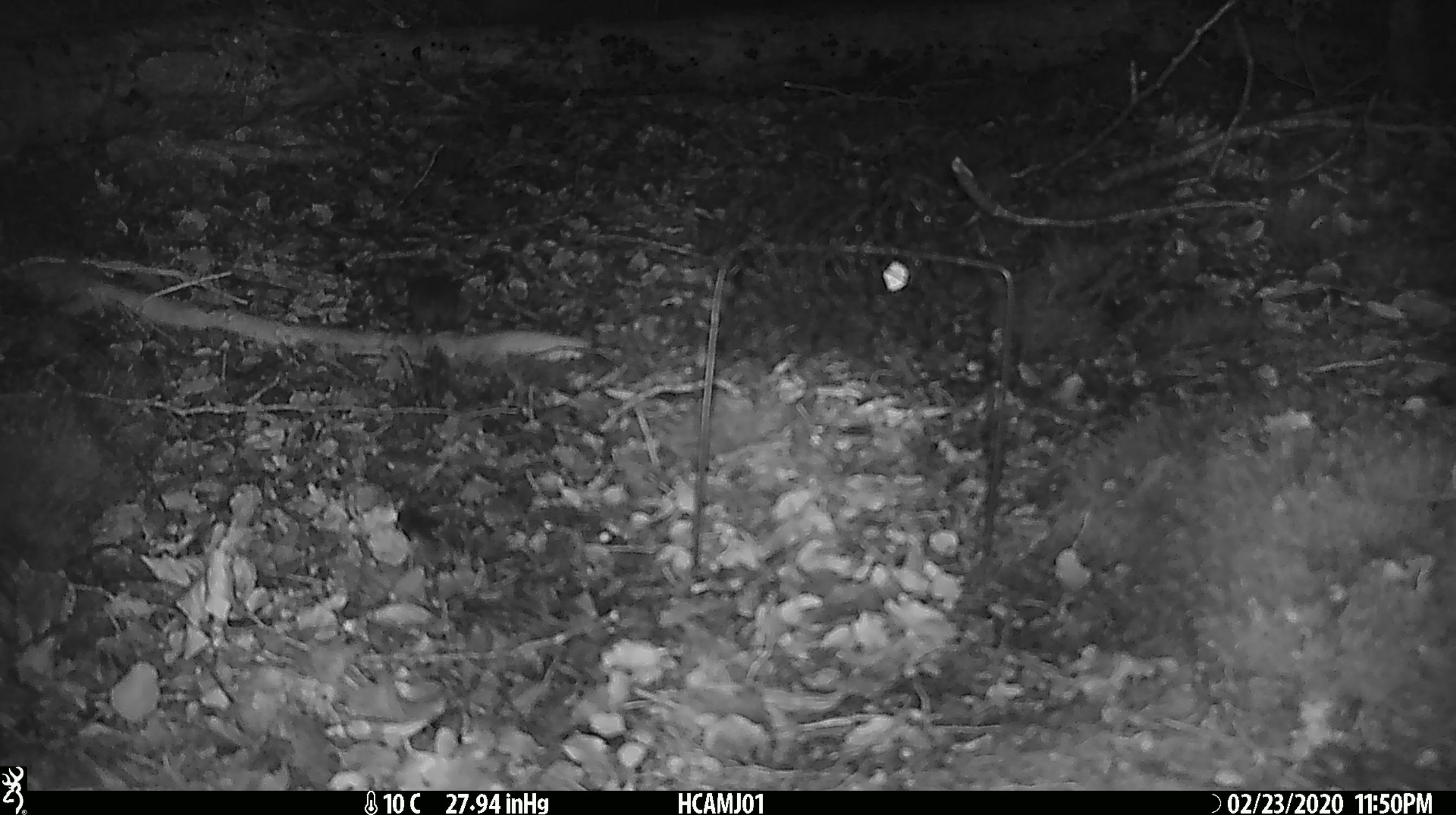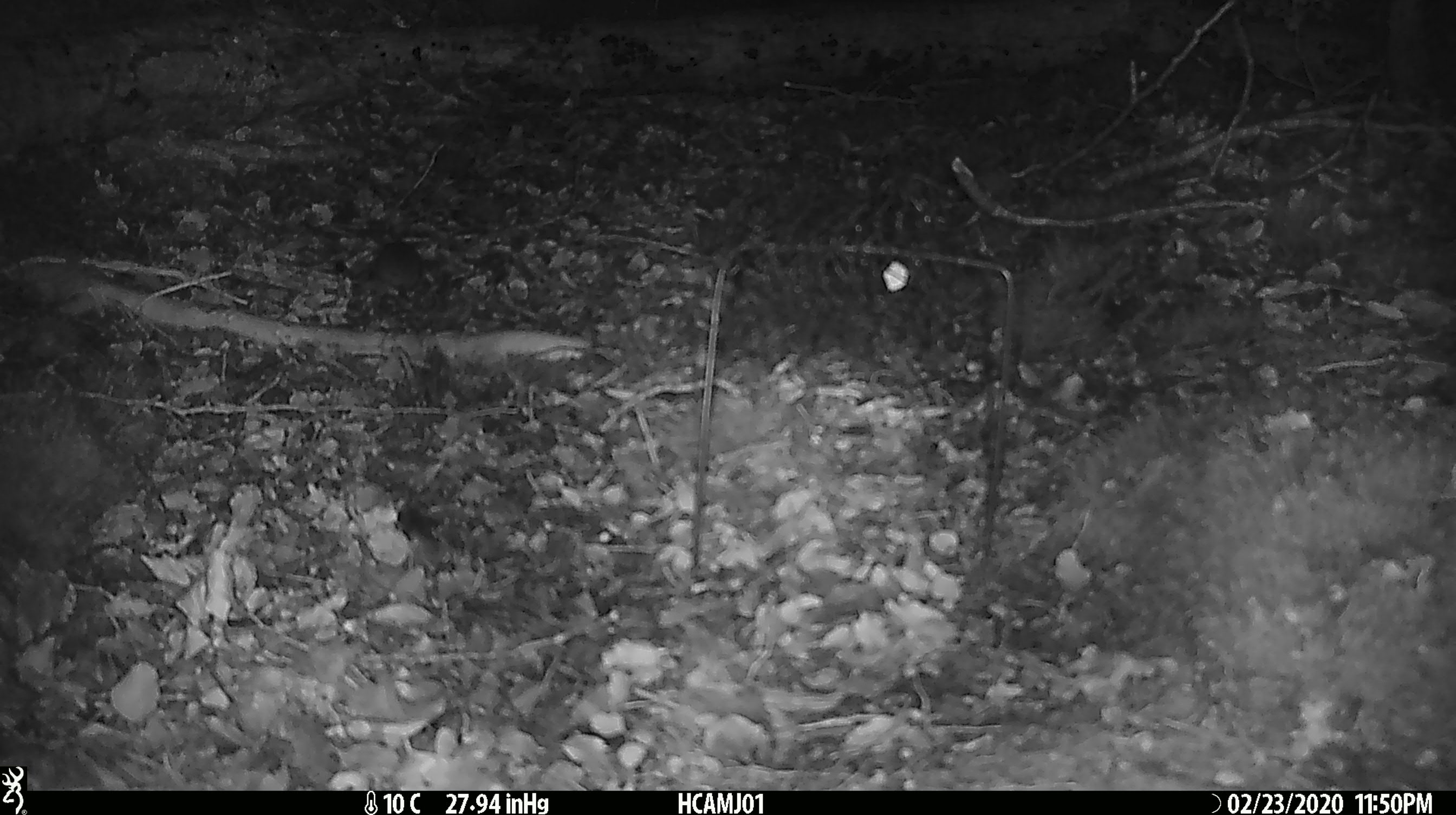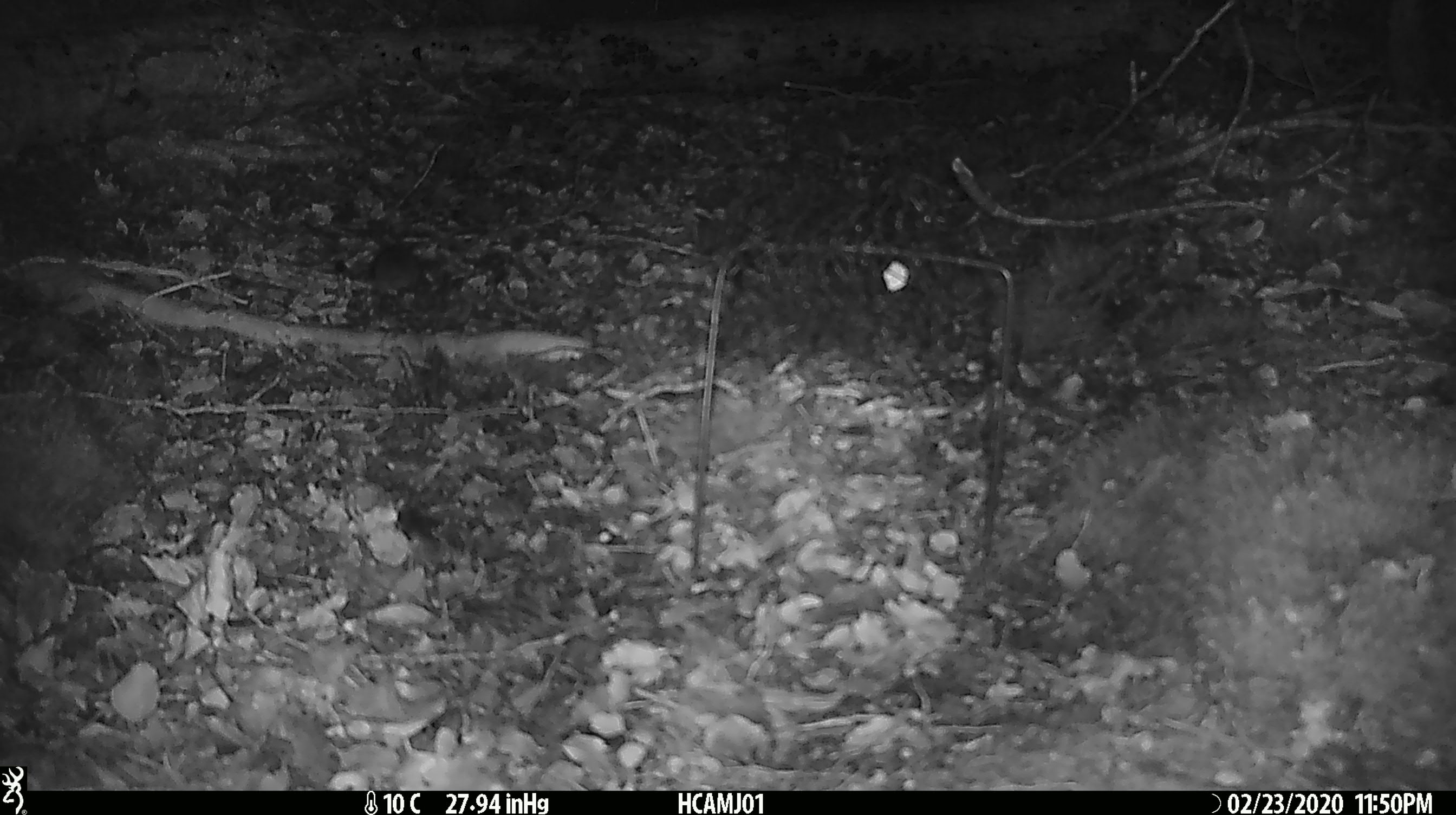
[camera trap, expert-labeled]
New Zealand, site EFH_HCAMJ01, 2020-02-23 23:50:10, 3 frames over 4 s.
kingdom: Animalia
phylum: Chordata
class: Mammalia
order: Rodentia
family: Muridae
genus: Mus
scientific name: Mus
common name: mouse